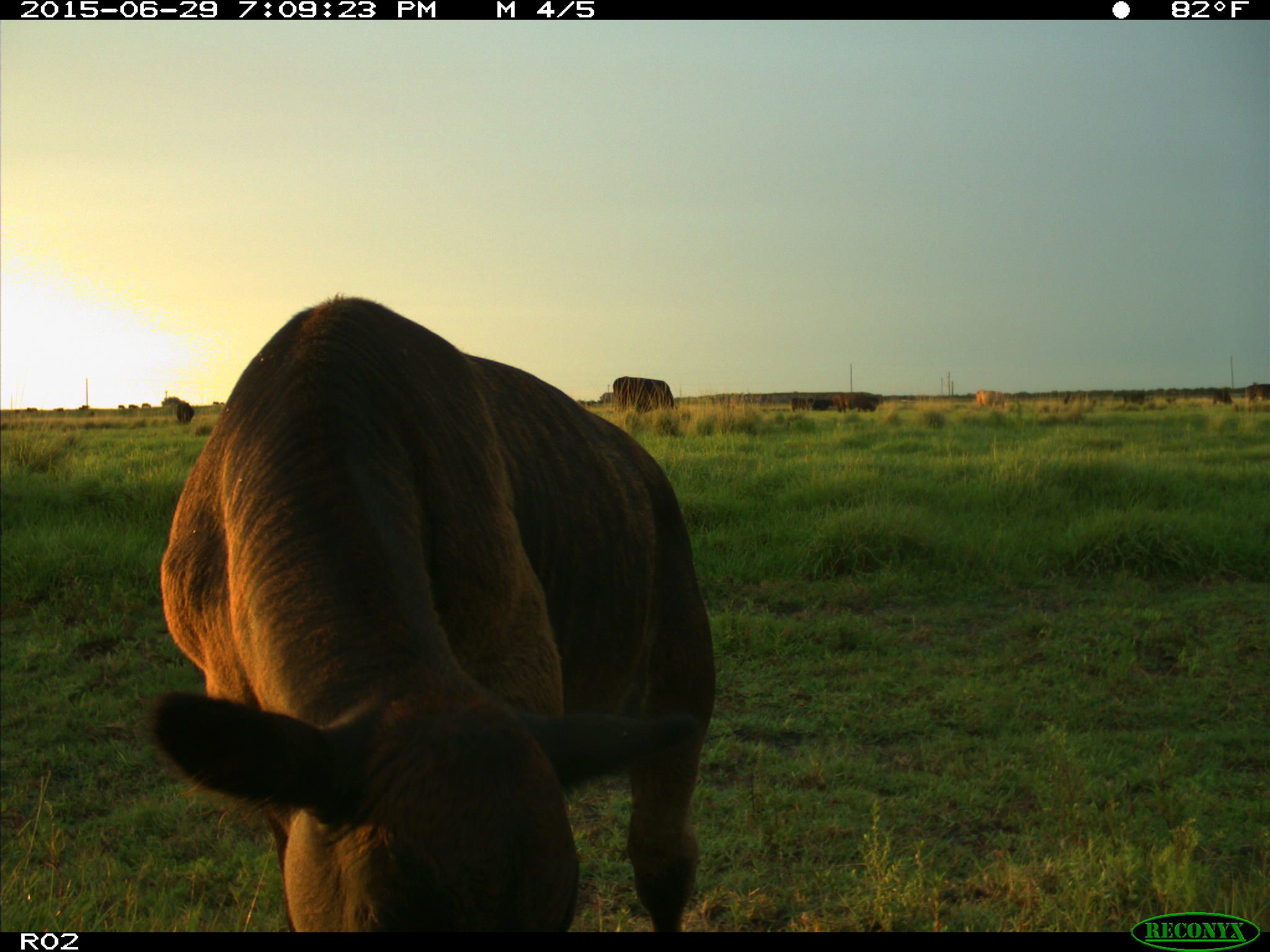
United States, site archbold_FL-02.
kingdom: Animalia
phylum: Chordata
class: Mammalia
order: Artiodactyla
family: Bovidae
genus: Bos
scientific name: Bos taurus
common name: domestic cow